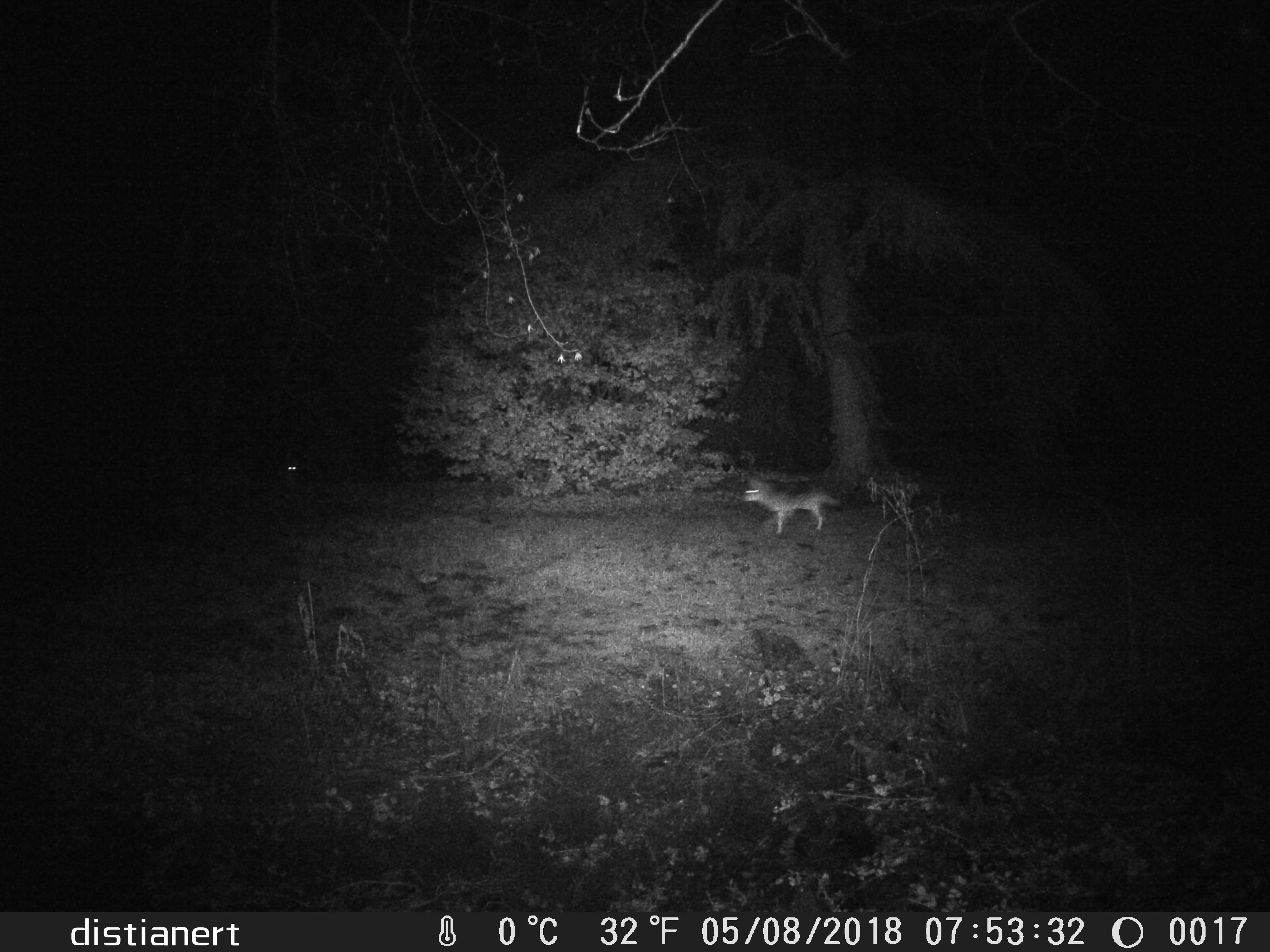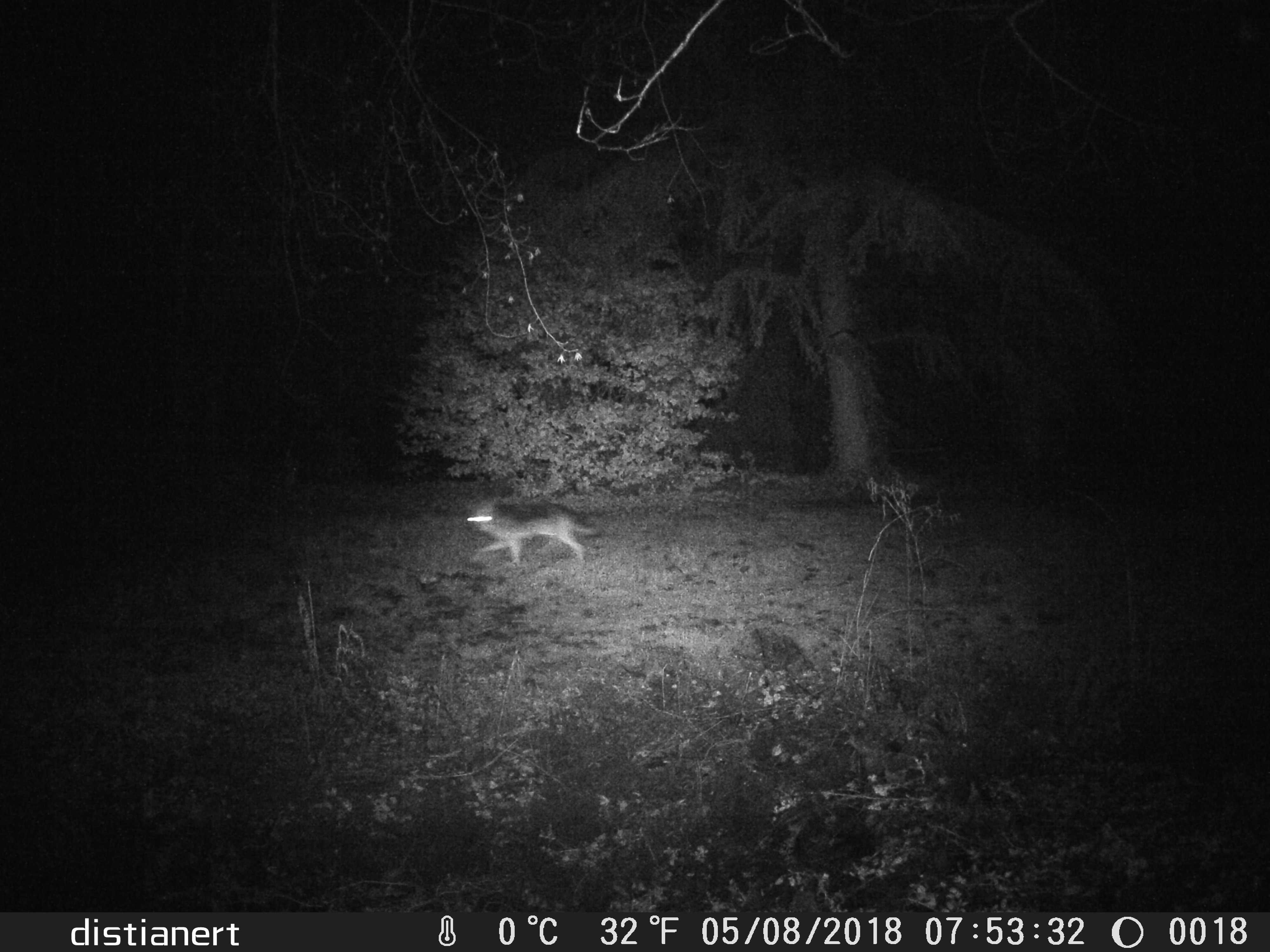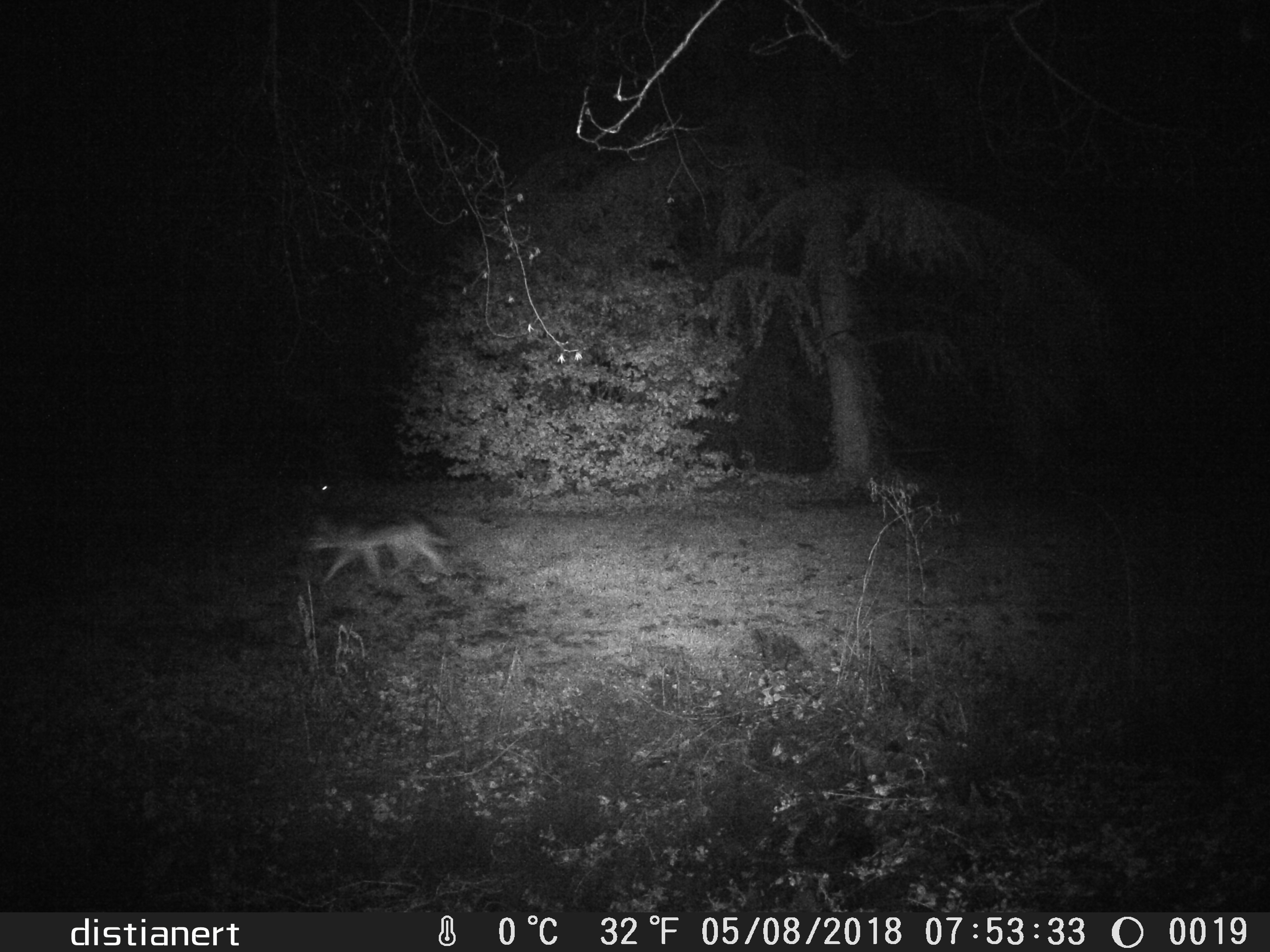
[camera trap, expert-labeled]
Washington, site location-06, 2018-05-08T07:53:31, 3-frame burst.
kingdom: Animalia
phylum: Chordata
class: Mammalia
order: Carnivora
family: Canidae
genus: Canis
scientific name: Canis latrans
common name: coyote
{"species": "coyote (Canis latrans)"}